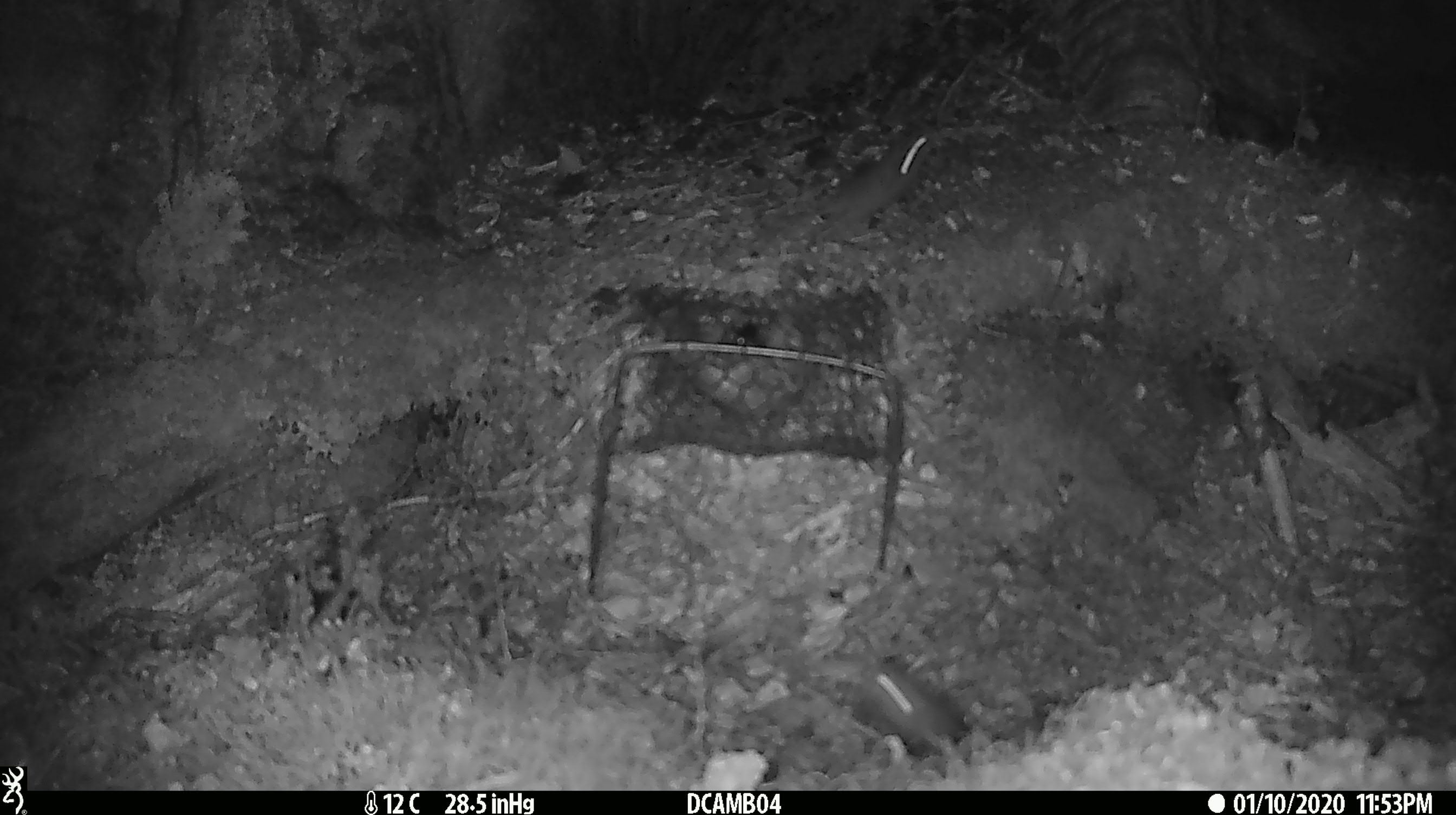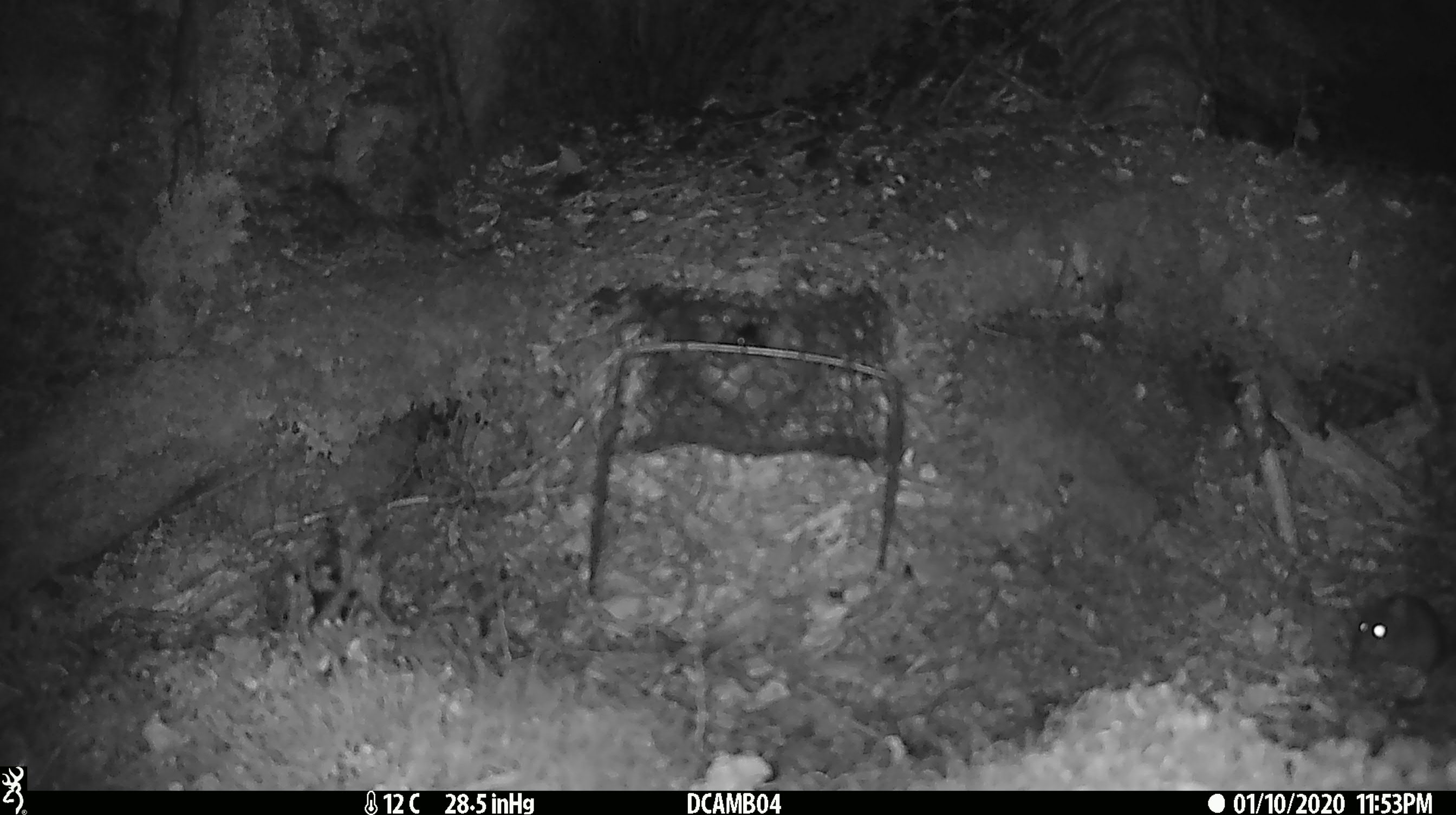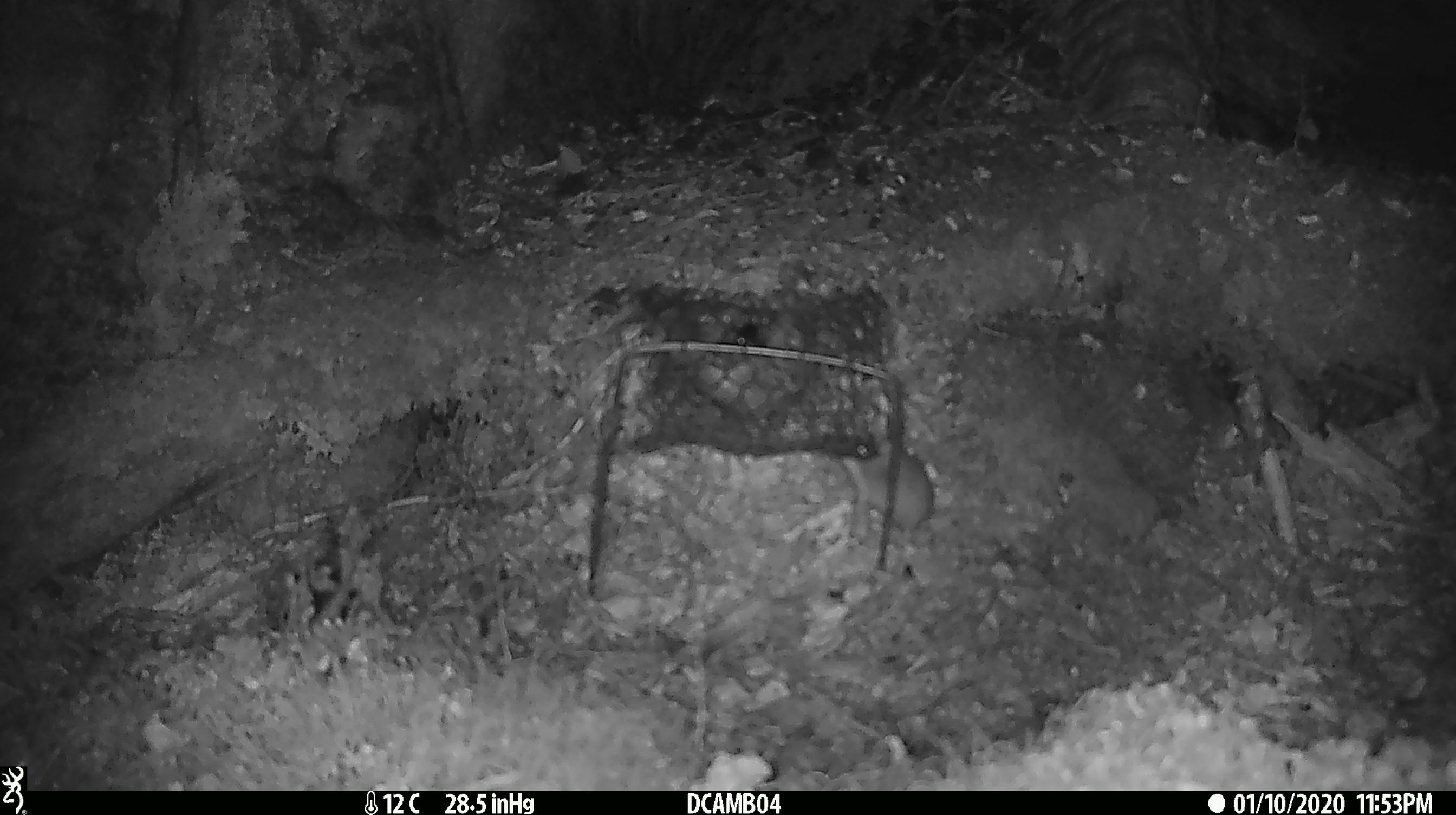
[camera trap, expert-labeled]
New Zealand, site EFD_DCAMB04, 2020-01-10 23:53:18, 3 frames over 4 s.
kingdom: Animalia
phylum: Chordata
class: Mammalia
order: Rodentia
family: Muridae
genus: Mus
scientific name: Mus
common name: mouse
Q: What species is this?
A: Mouse (Mus).